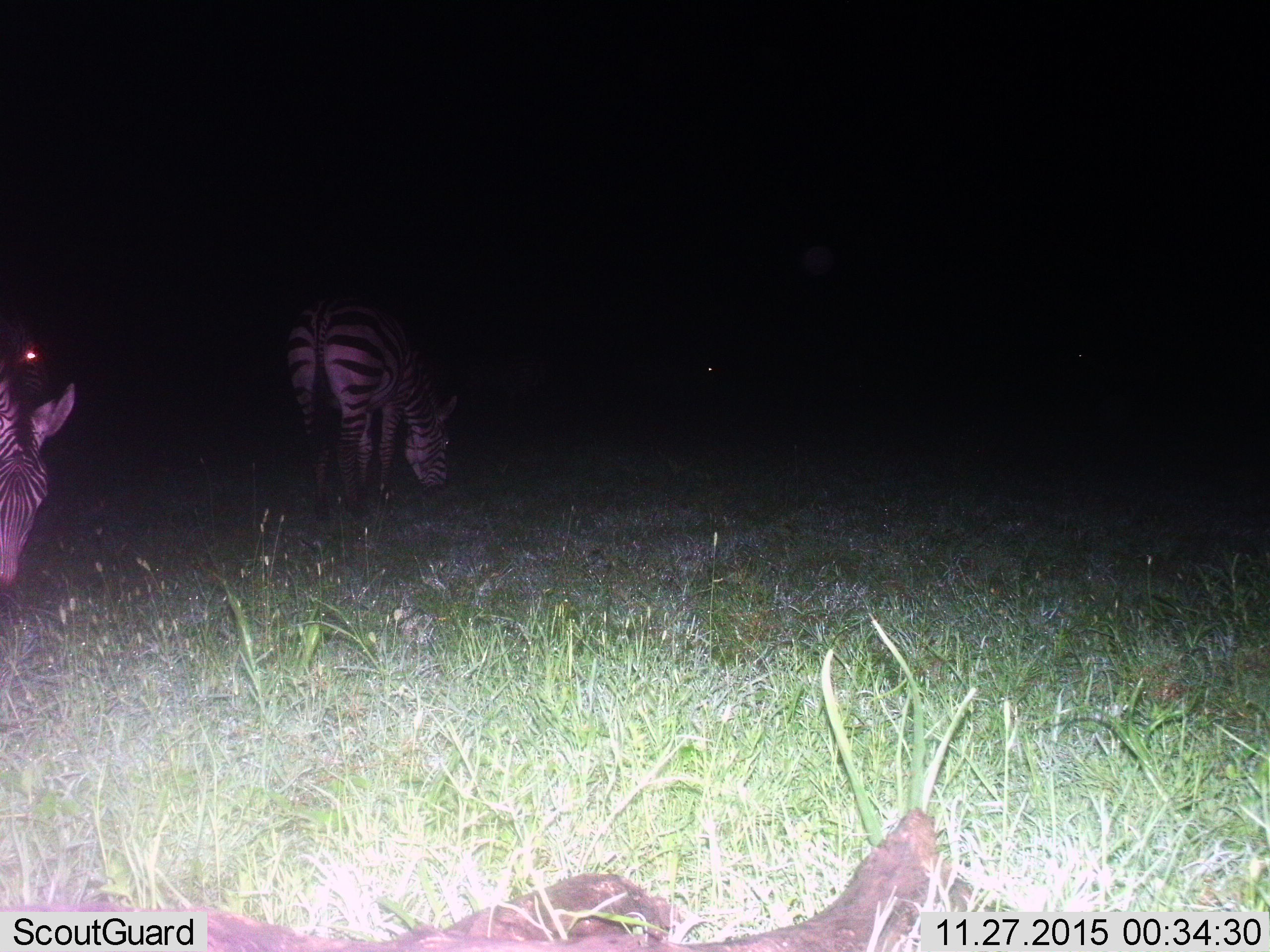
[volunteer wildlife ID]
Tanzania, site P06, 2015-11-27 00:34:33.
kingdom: Animalia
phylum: Chordata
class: Mammalia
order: Perissodactyla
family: Equidae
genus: Equus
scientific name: Equus quagga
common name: plains zebra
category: zebra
Zebra (plains zebra) (Equus quagga), count 2. Behavior (volunteer vote fractions): standing 22%, resting 0%, moving 0%, interacting 0%. Young present (vote fraction): 0%. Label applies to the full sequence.